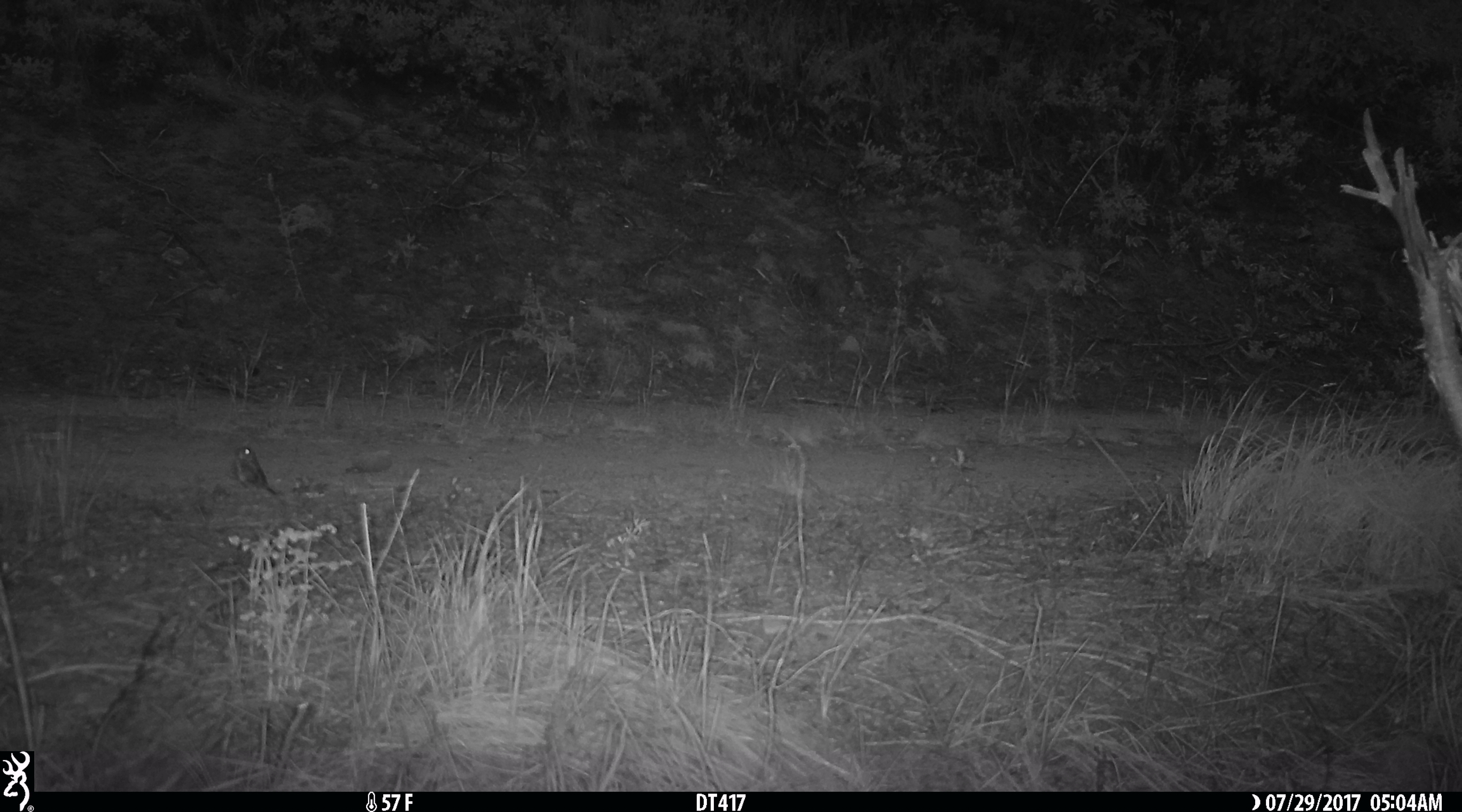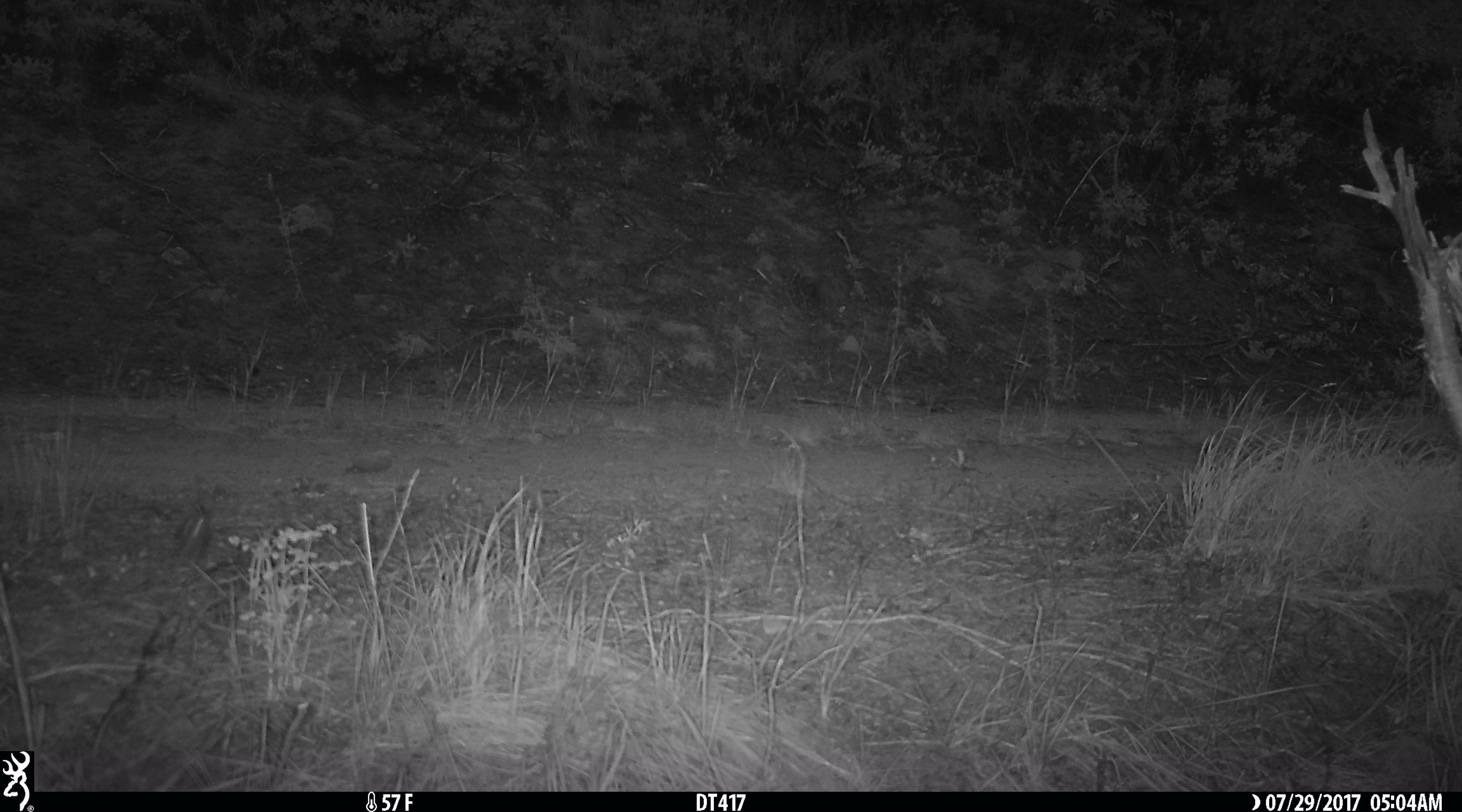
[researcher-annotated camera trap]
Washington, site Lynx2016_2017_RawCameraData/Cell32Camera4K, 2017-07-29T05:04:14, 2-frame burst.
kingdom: Animalia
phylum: Chordata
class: Aves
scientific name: Aves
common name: birds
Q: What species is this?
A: Aves (birds).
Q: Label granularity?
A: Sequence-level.